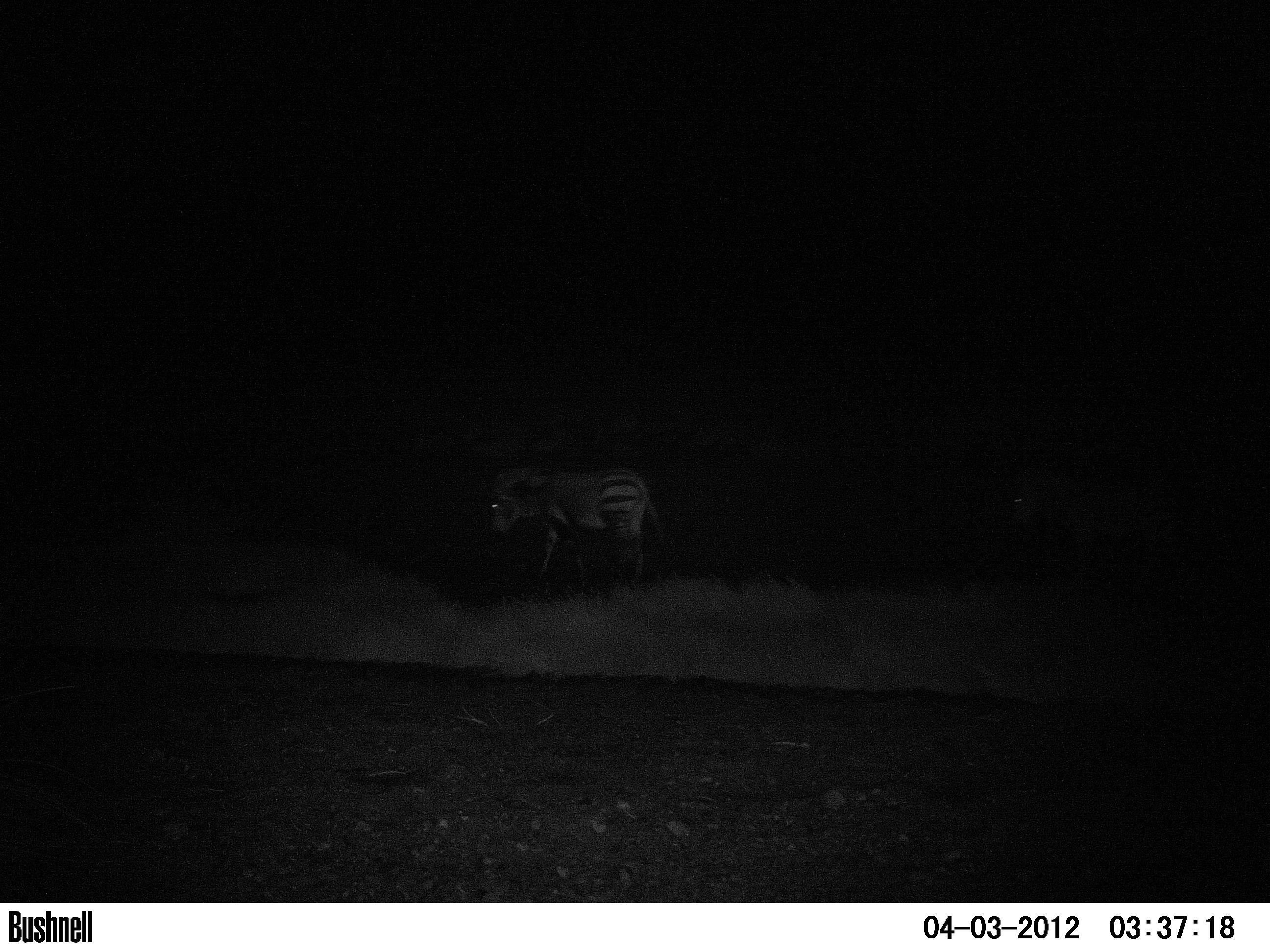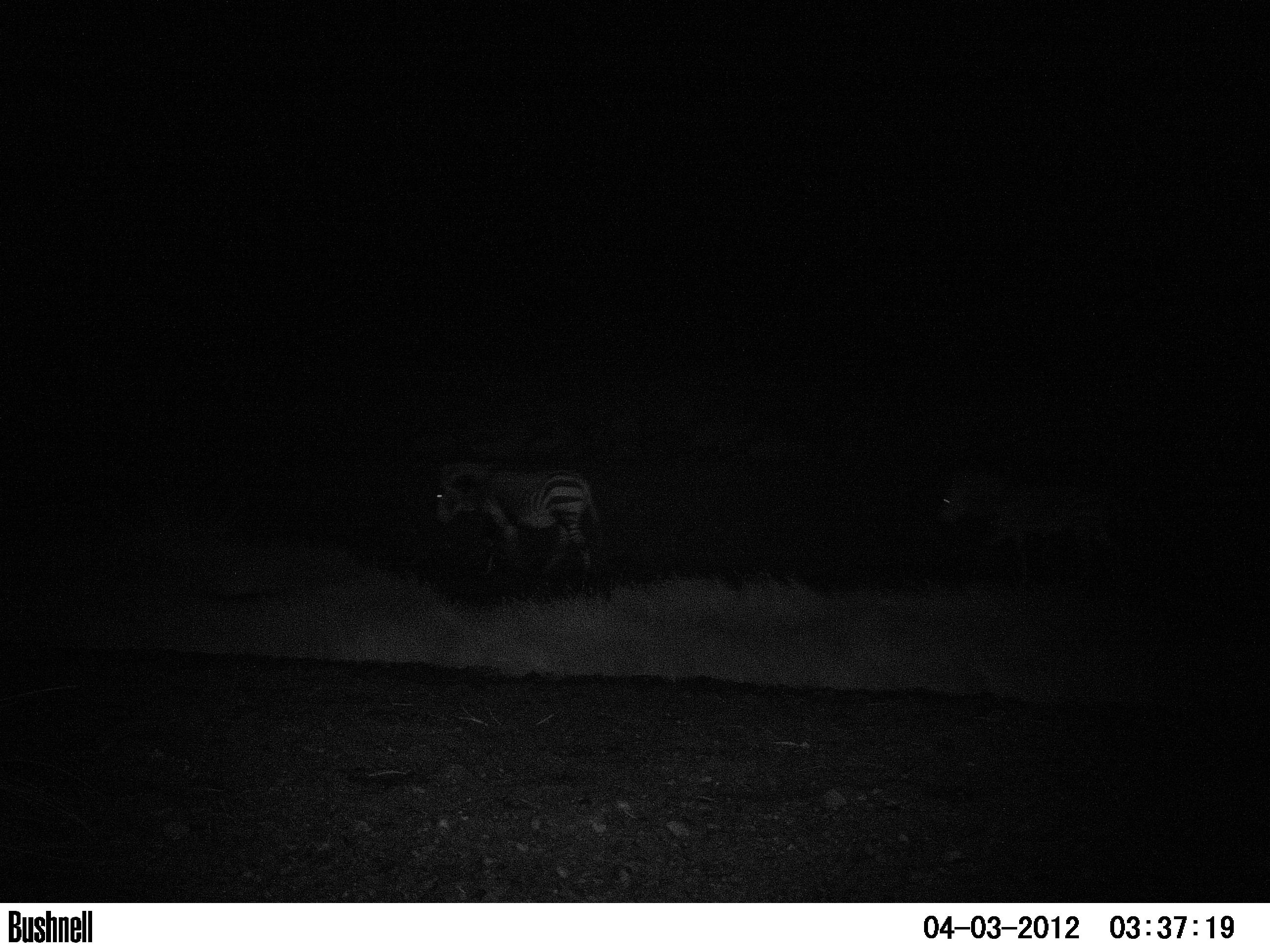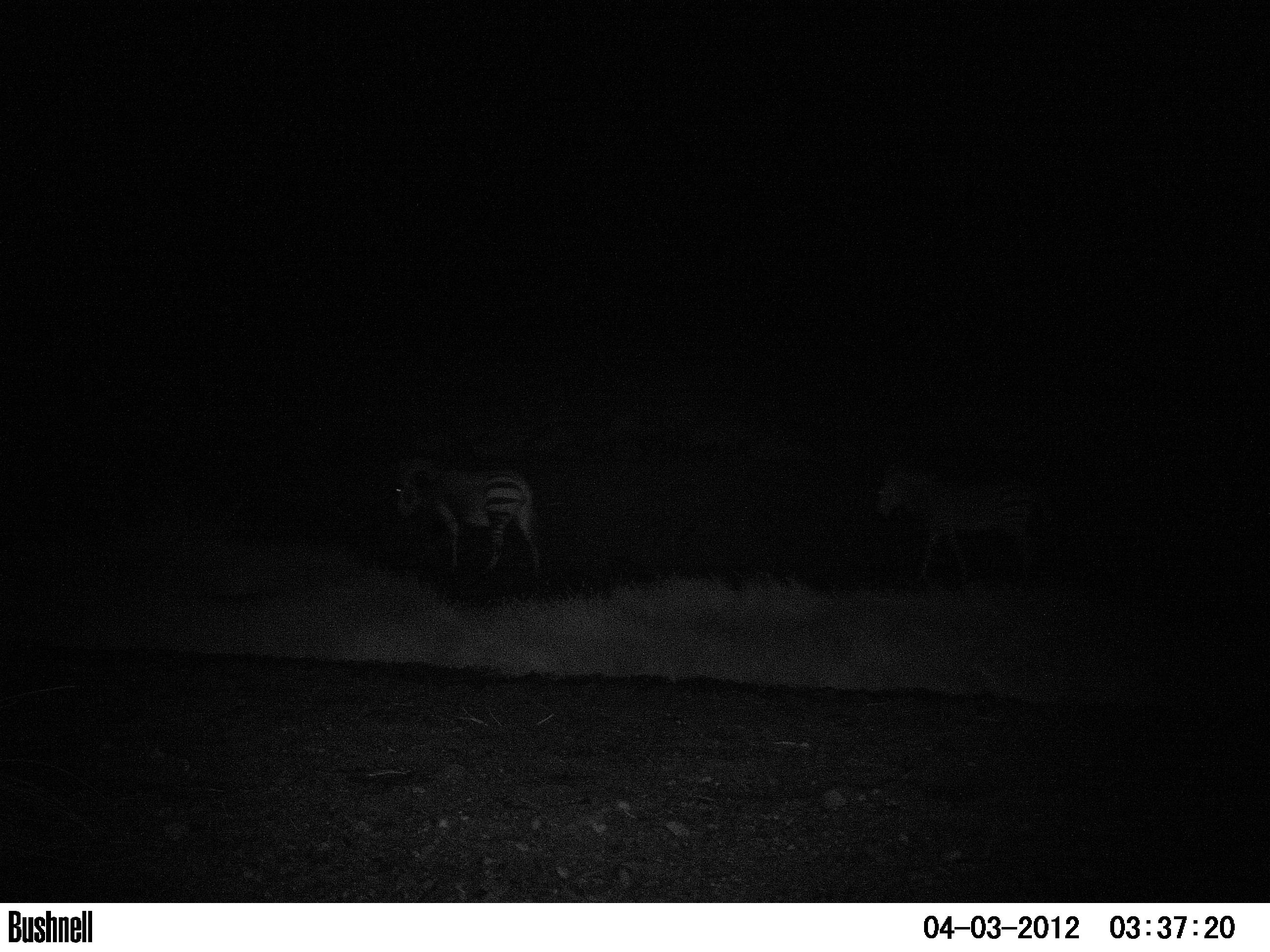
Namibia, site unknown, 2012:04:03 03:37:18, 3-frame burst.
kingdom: Animalia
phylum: Chordata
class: Mammalia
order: Perissodactyla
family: Equidae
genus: Equus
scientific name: Equus zebra hartmannae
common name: hartmann's mountain zebra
Equus zebra hartmannae (hartmann's mountain zebra).